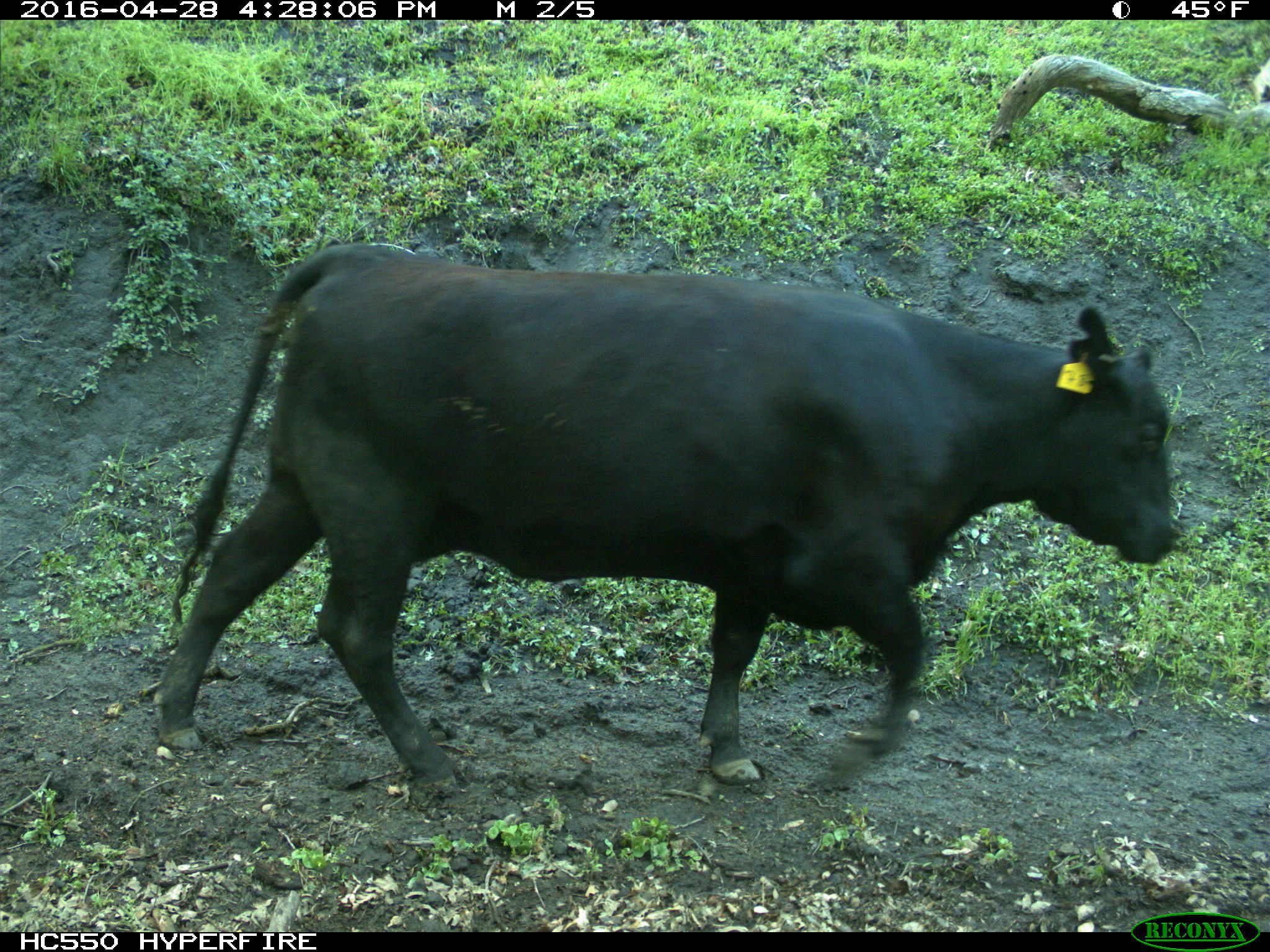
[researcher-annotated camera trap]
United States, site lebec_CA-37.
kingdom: Animalia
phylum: Chordata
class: Mammalia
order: Artiodactyla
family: Bovidae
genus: Bos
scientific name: Bos taurus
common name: domestic cow